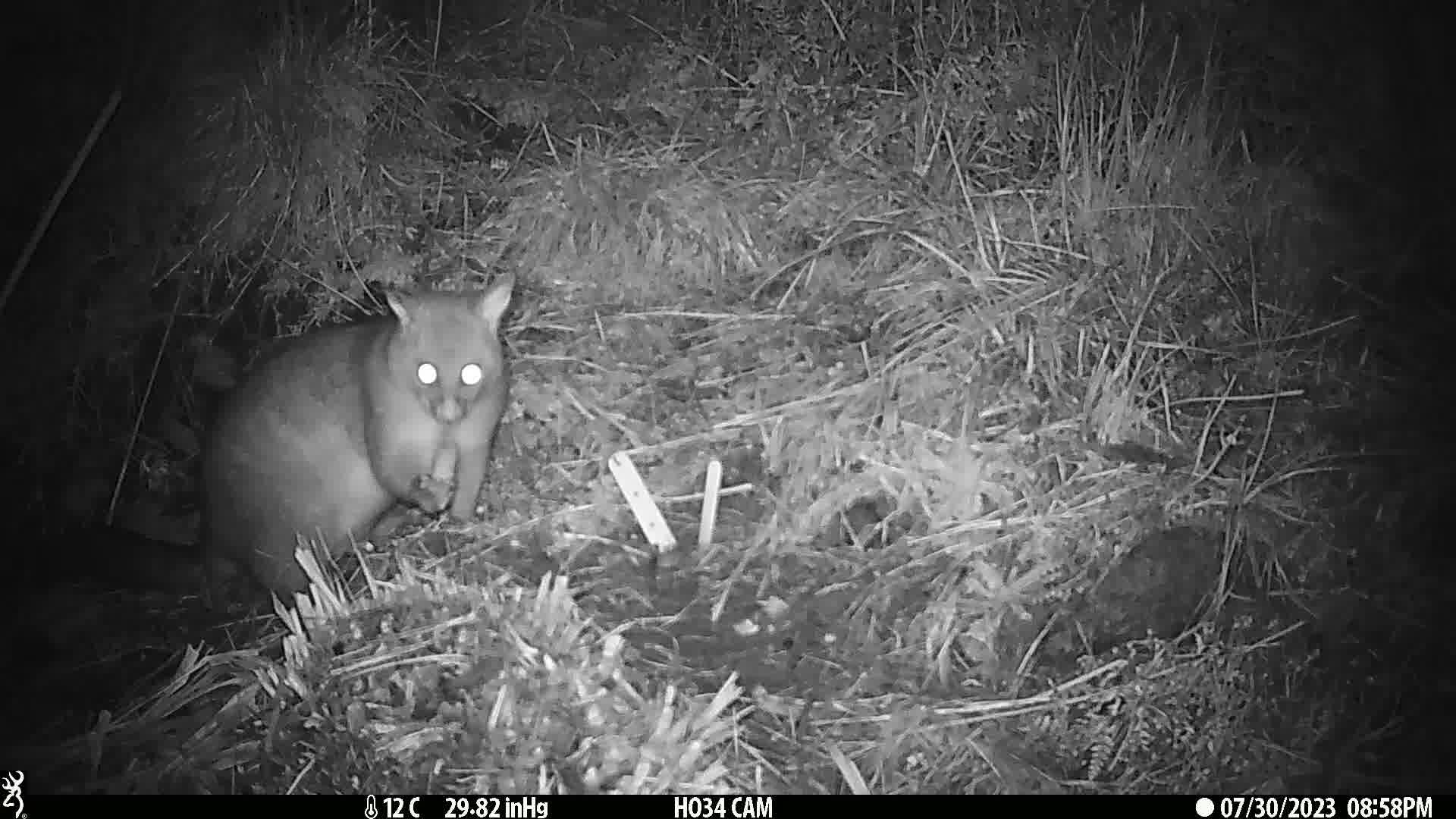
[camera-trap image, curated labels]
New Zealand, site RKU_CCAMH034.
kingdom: Animalia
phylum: Chordata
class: Mammalia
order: Diprotodontia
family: Phalangeridae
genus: Trichosurus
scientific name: Trichosurus vulpecula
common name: common brushtail possum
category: possum